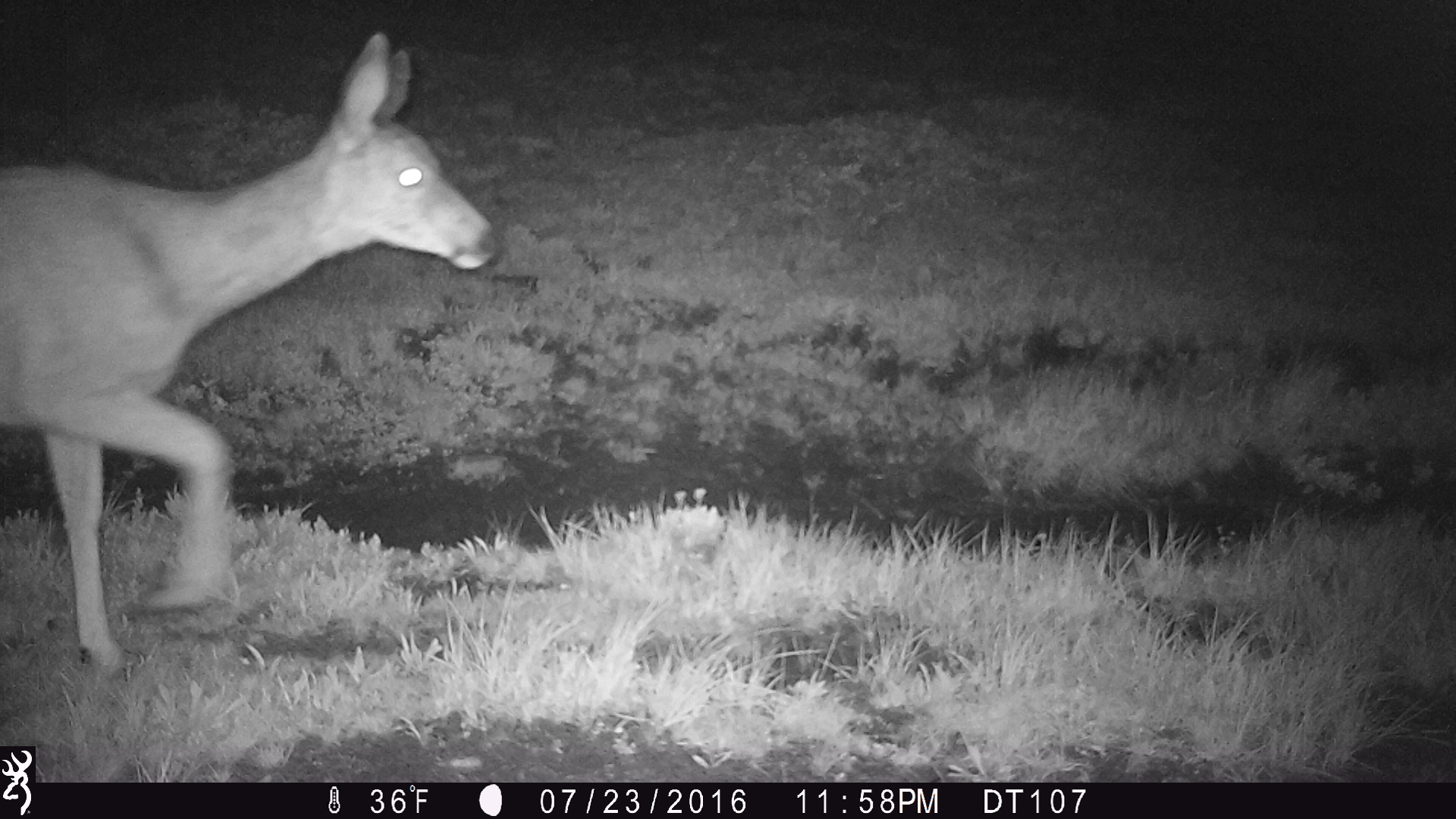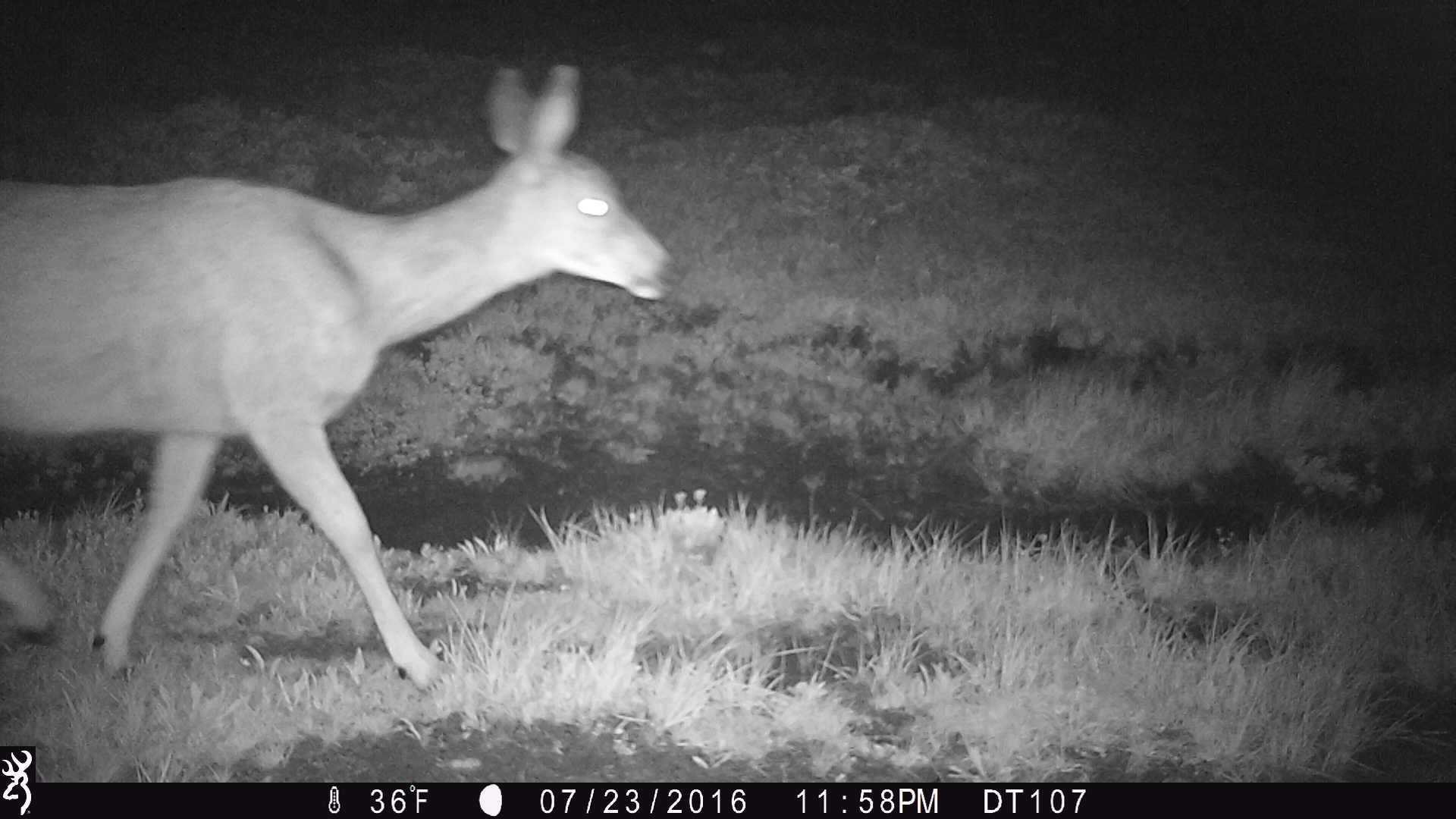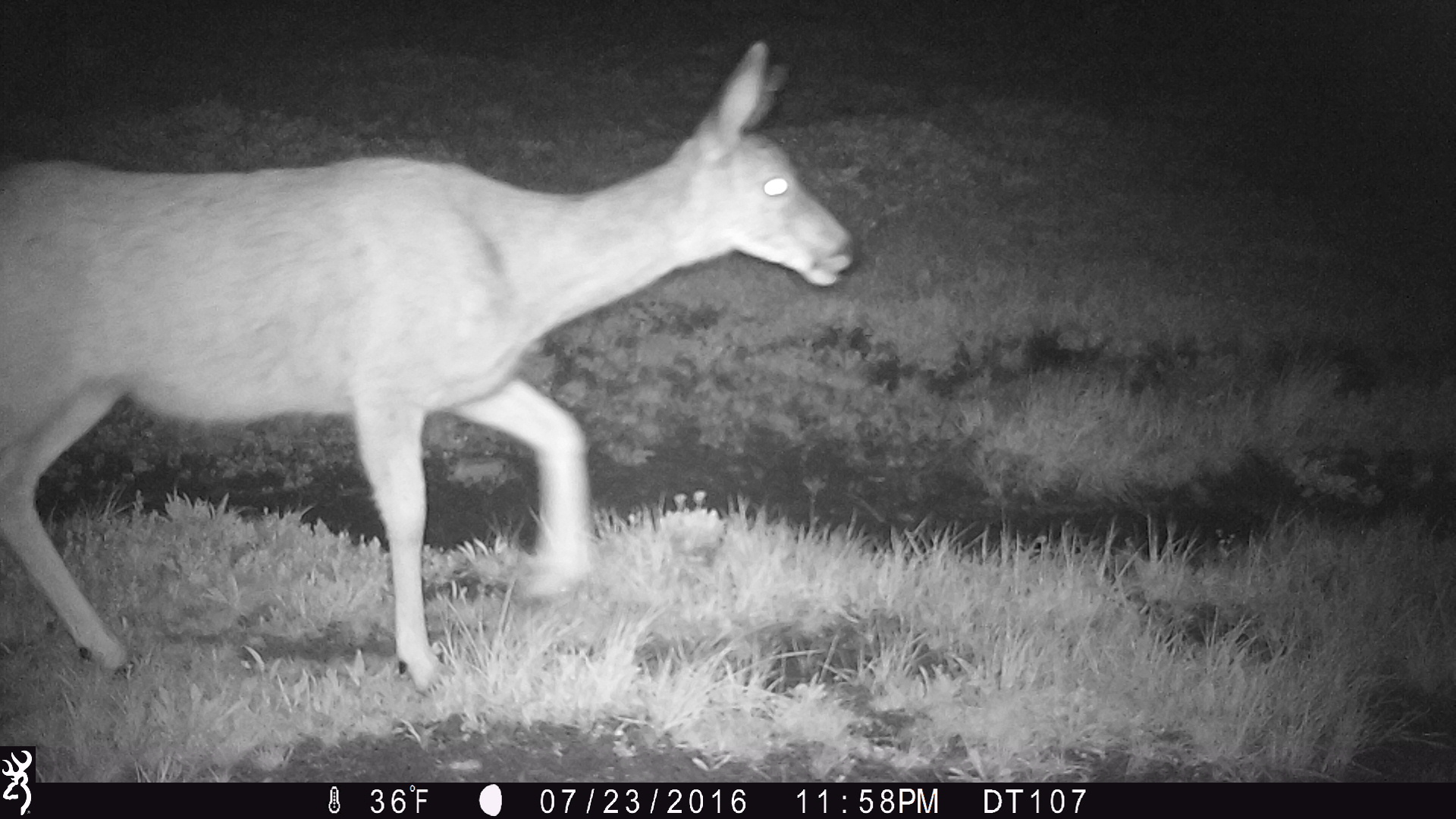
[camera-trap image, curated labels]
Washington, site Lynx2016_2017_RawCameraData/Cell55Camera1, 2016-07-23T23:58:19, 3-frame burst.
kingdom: Animalia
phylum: Chordata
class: Mammalia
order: Artiodactyla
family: Cervidae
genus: Odocoileus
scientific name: Odocoileus hemionus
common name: mule deer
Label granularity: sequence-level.